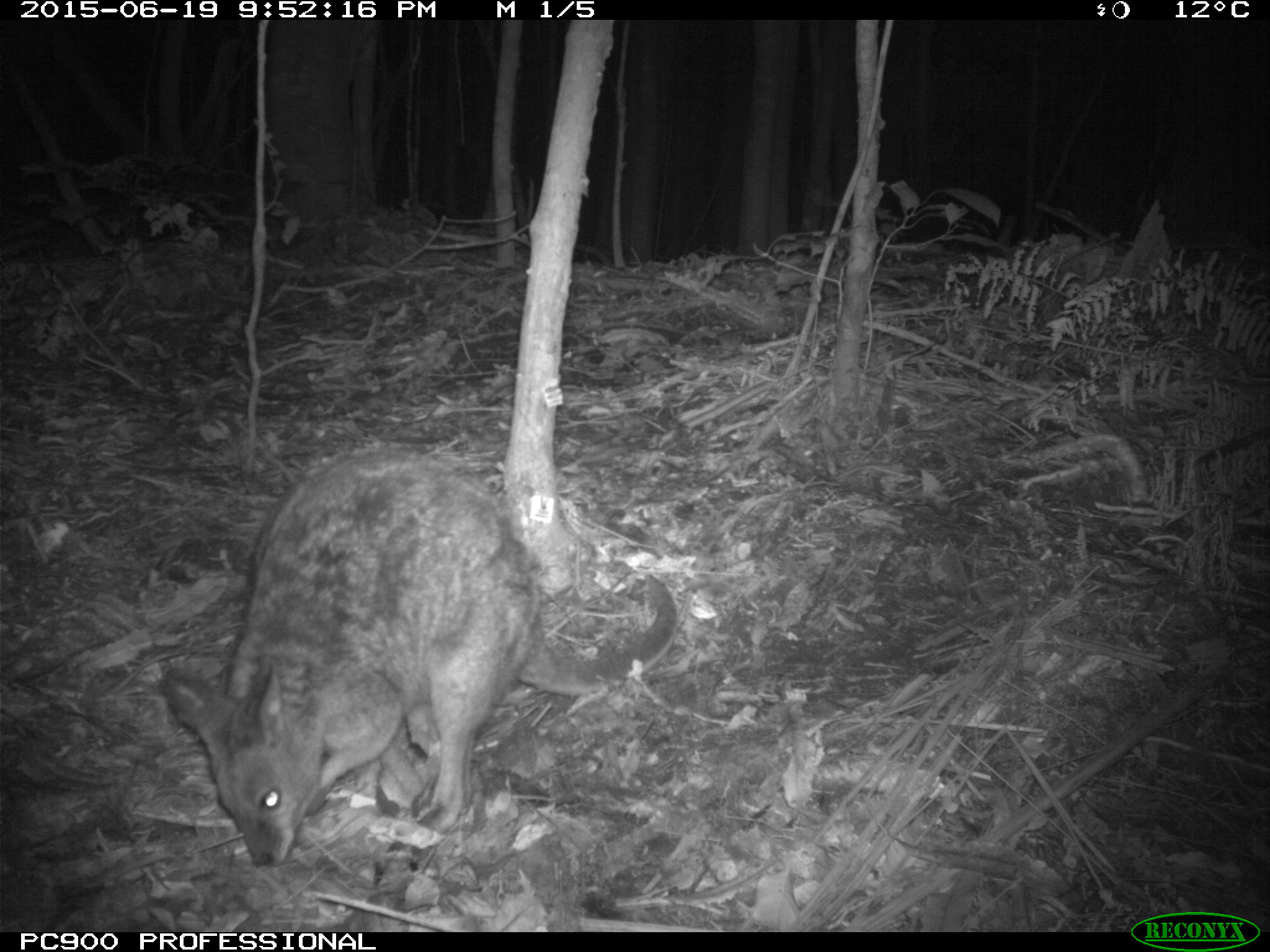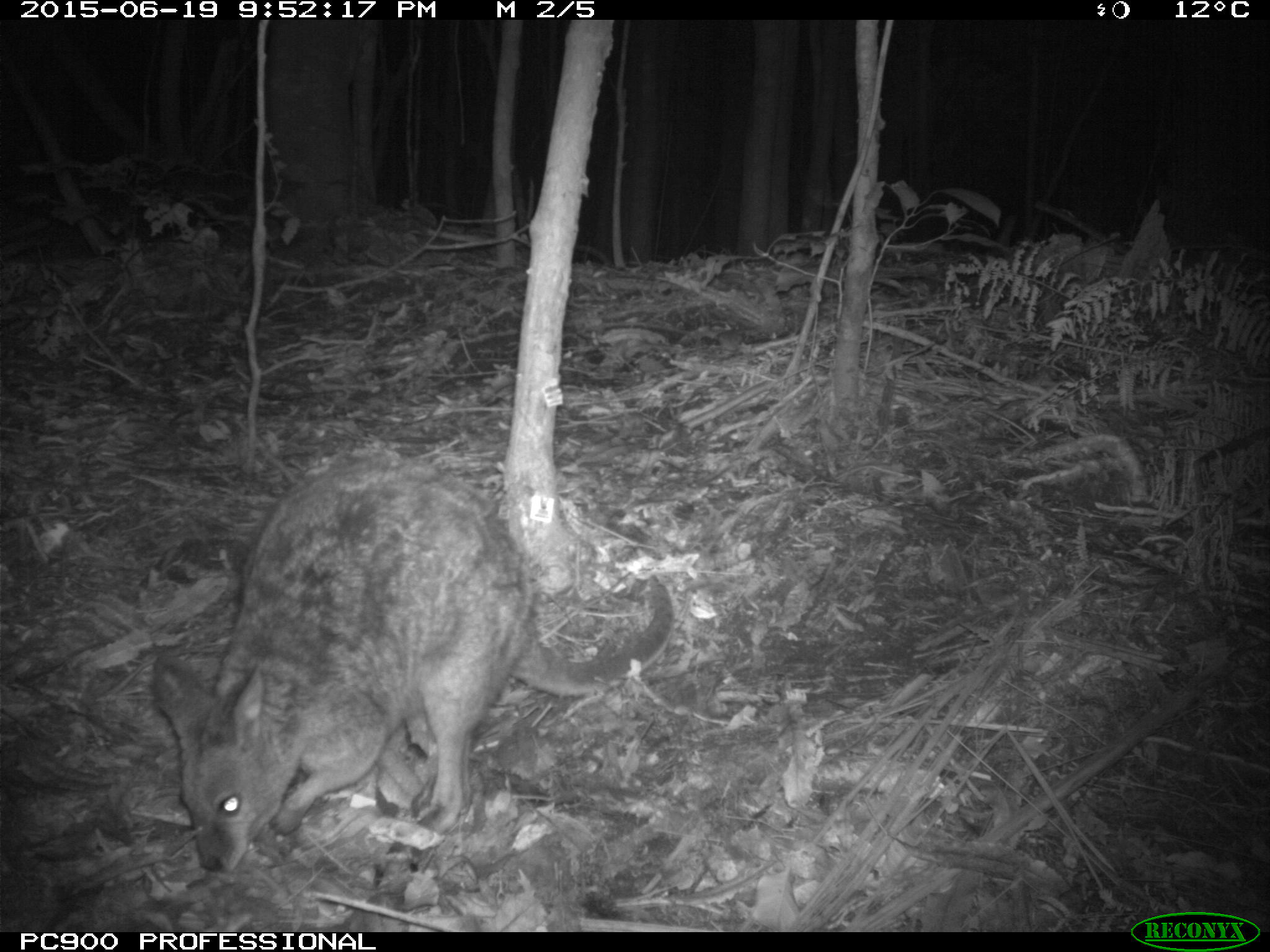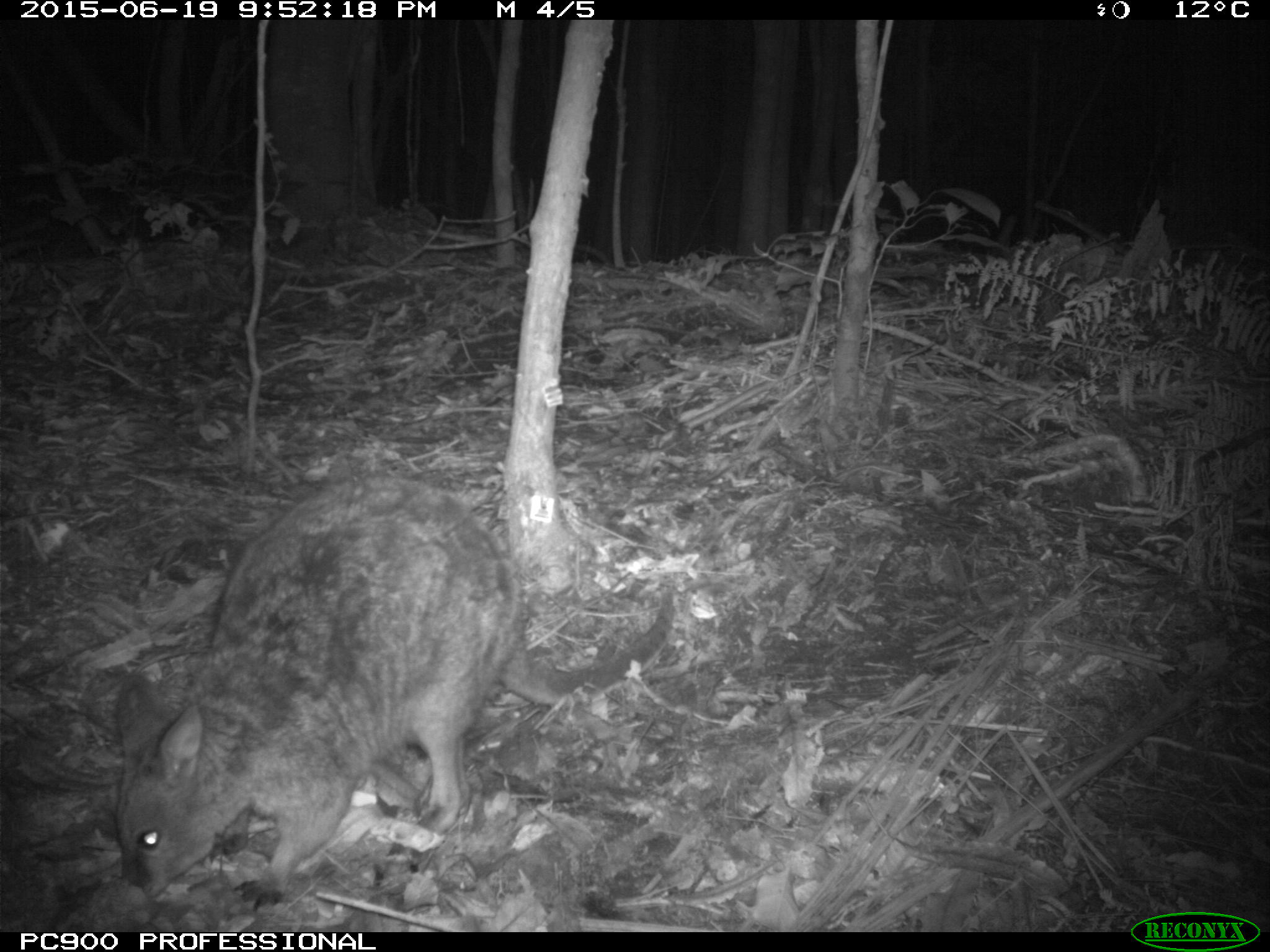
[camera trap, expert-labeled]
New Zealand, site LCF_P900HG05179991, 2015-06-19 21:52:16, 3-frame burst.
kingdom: Animalia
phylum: Chordata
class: Mammalia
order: Diprotodontia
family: Macropodidae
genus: Notamacropus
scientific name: Notamacropus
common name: wallaby